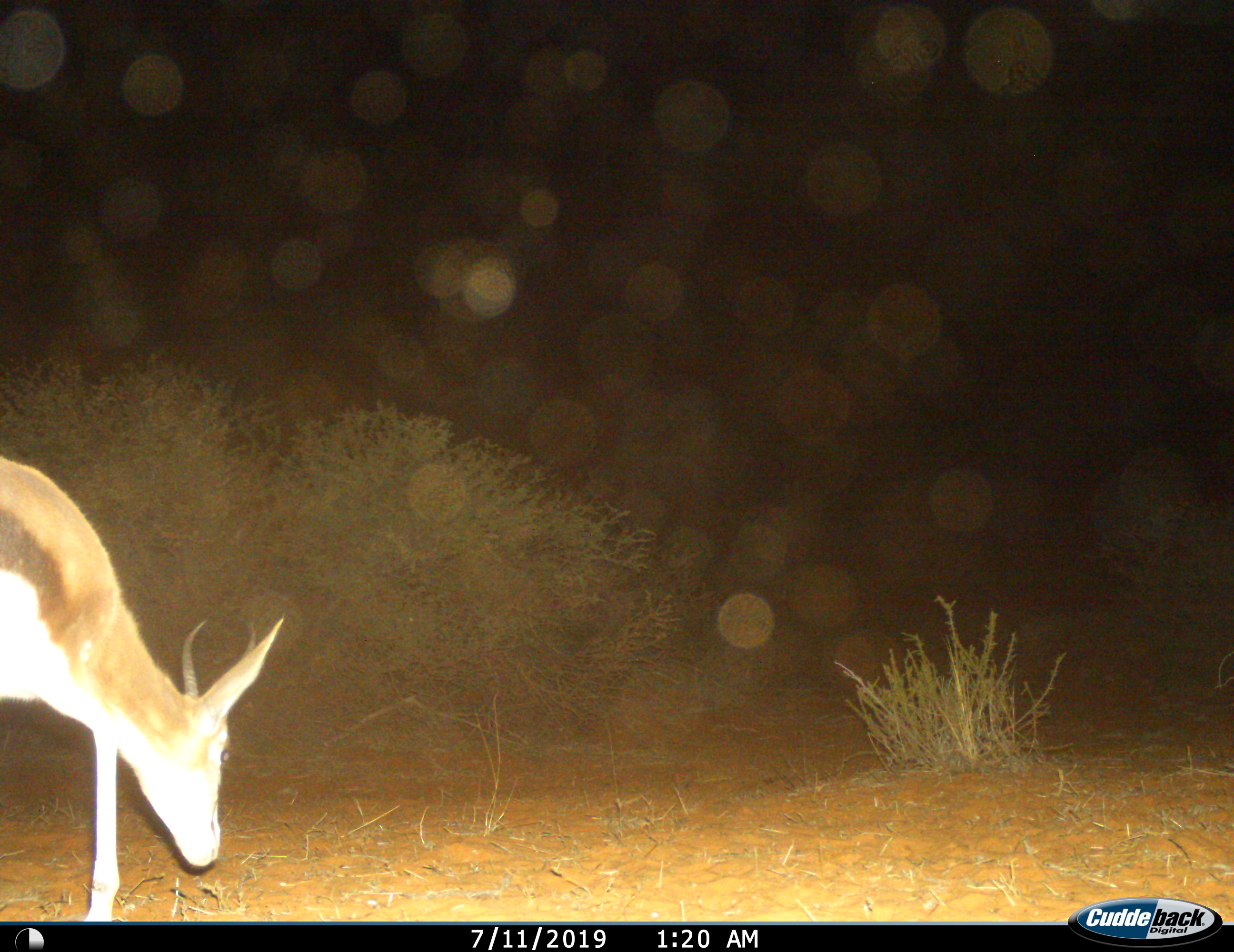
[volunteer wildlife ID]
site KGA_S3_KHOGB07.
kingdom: Animalia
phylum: Chordata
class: Mammalia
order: Artiodactyla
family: Bovidae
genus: Antidorcas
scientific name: Antidorcas marsupialis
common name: springbok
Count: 1.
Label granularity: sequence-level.